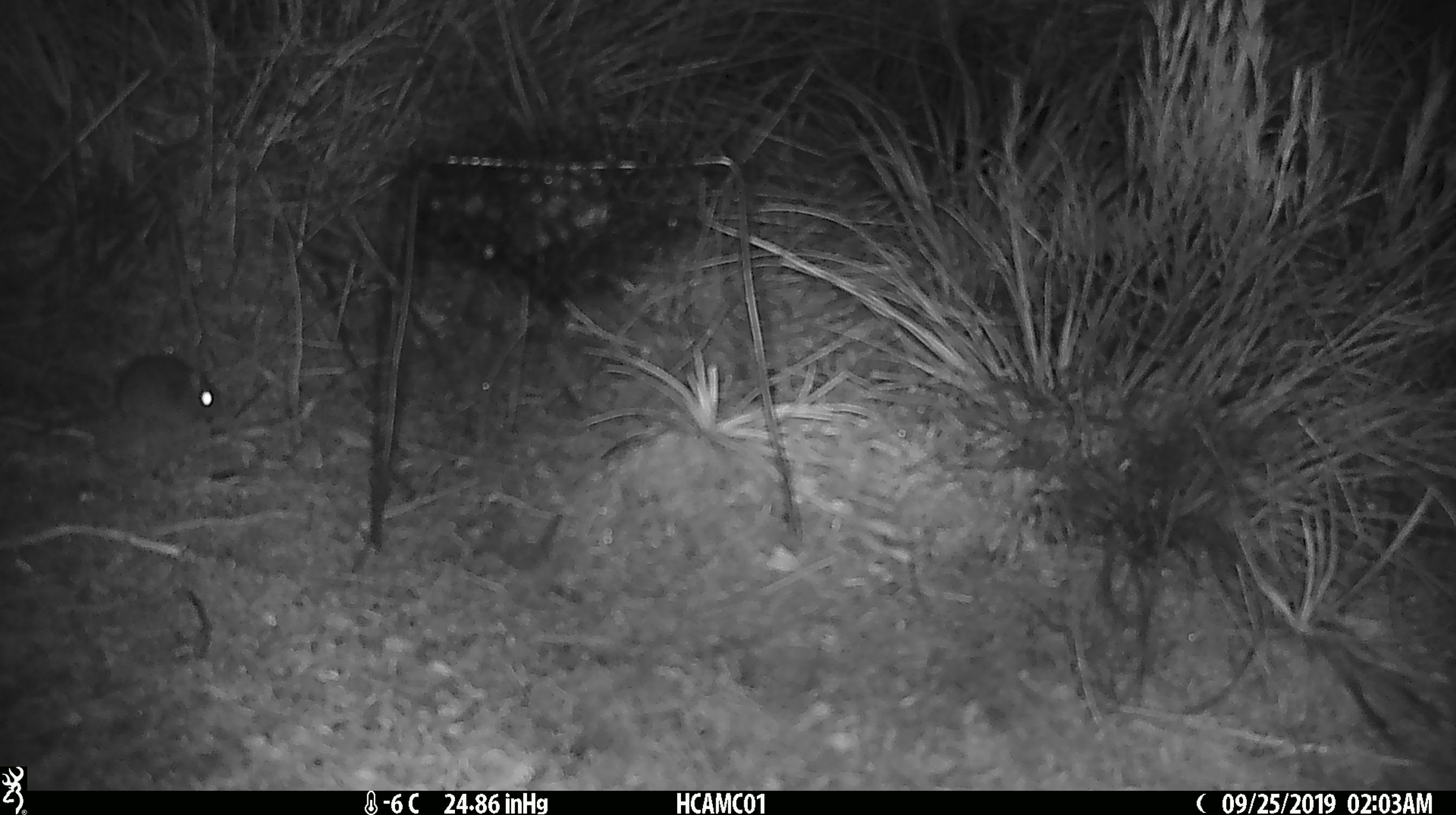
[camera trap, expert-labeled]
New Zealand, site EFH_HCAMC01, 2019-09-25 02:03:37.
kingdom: Animalia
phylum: Chordata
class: Mammalia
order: Rodentia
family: Muridae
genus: Mus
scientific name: Mus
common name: mouse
Mouse (Mus).